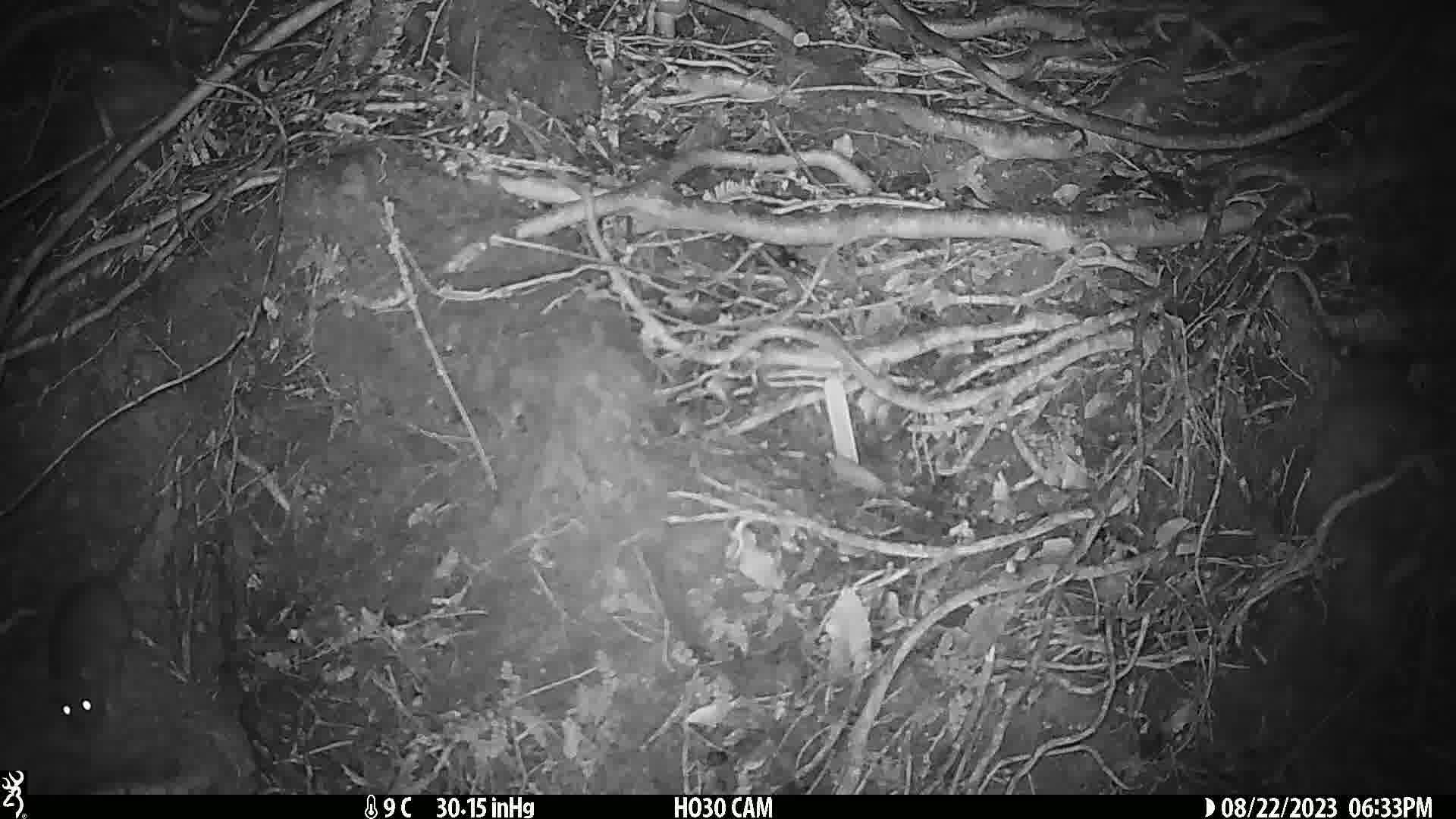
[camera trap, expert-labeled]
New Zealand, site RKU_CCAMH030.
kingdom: Animalia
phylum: Chordata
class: Mammalia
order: Rodentia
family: Muridae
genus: Rattus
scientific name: Rattus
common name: rat